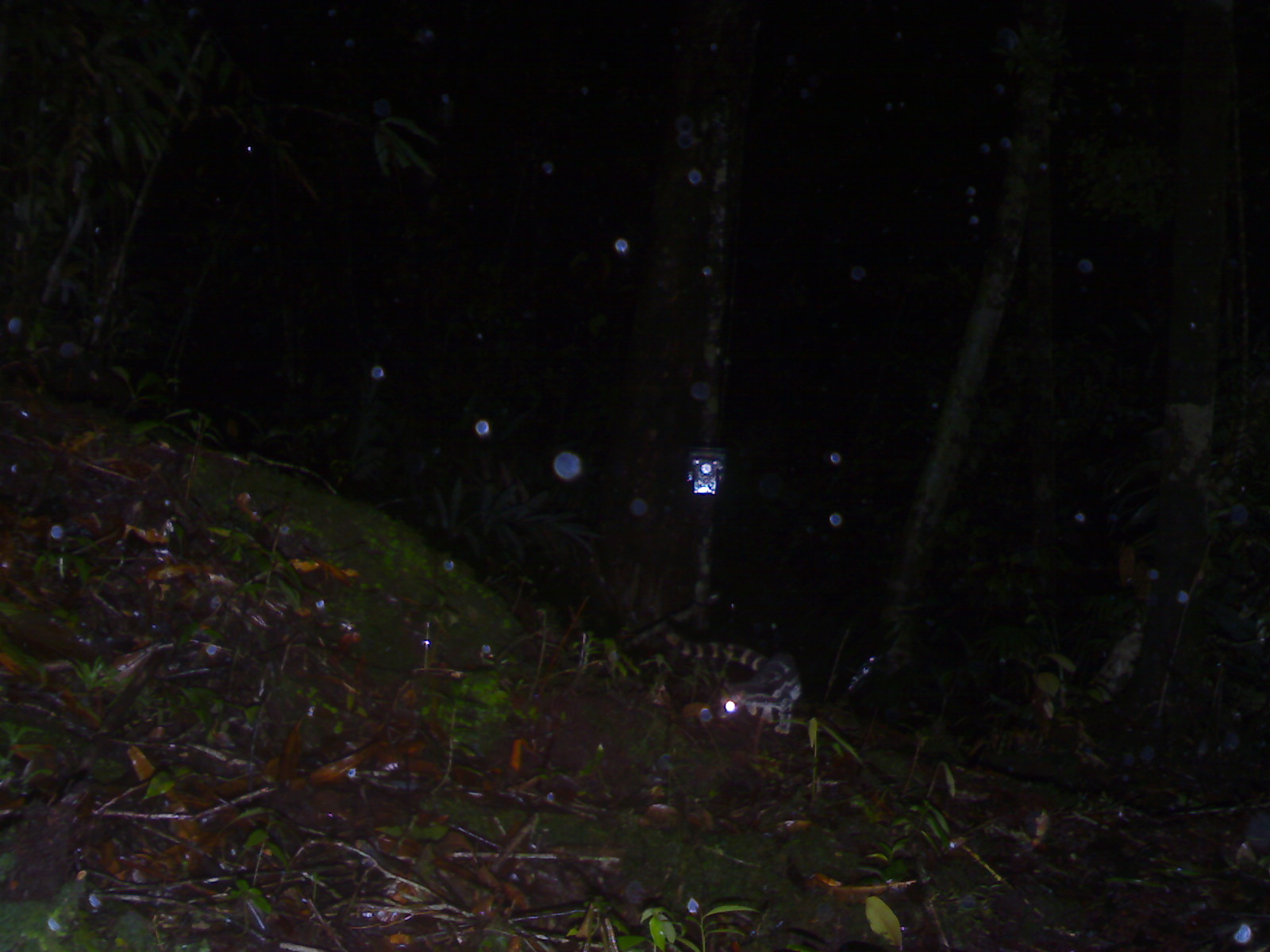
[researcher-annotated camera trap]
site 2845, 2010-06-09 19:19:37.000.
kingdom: Animalia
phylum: Chordata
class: Mammalia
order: Carnivora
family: Prionodontidae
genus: Prionodon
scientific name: Prionodon linsang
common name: banded linsang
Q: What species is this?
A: Prionodon linsang (banded linsang).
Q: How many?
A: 1.